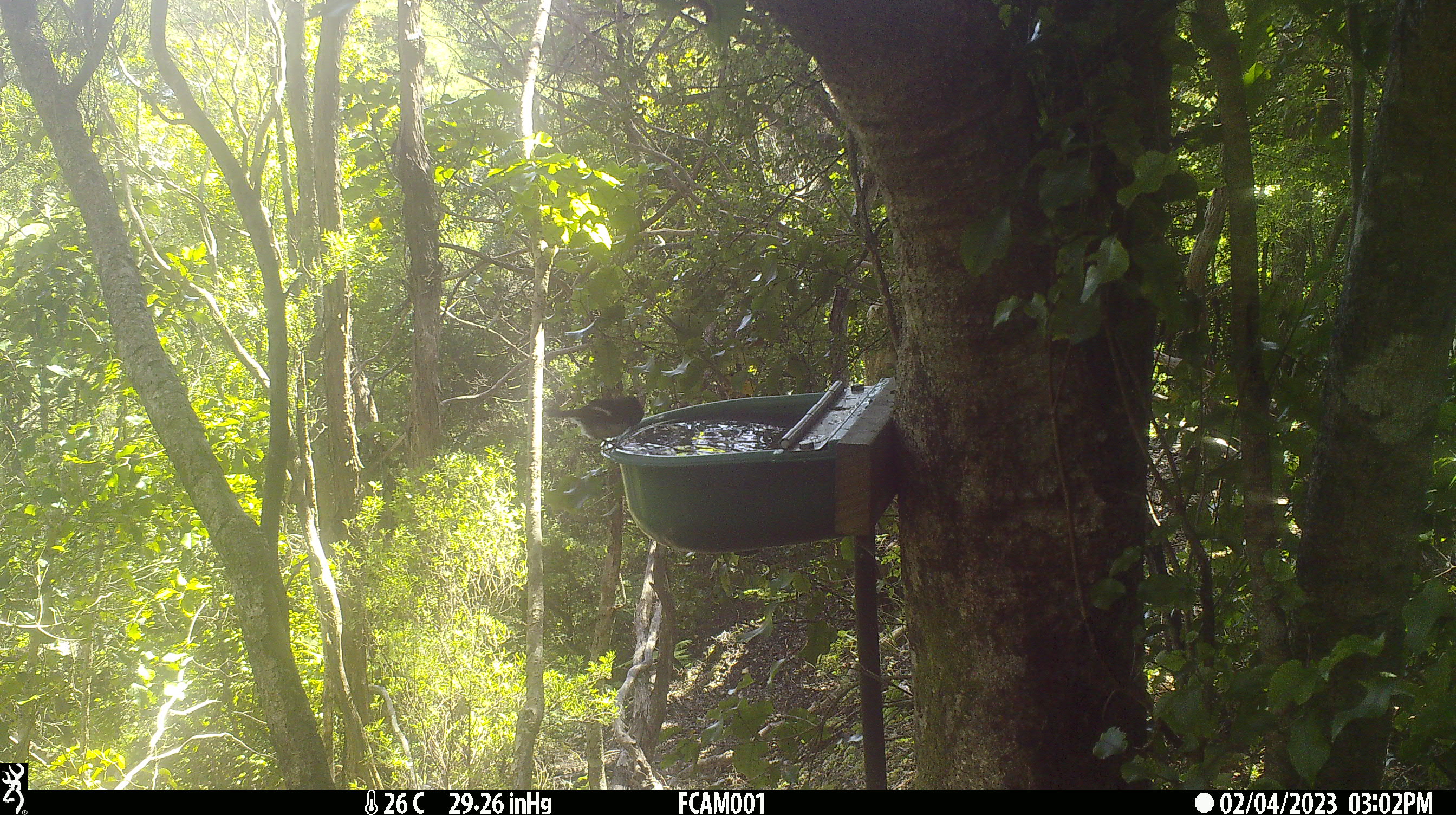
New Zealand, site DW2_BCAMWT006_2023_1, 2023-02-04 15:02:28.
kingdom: Animalia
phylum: Chordata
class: Aves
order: Passeriformes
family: Petroicidae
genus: Petroica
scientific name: Petroica macrocephala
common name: tomtit